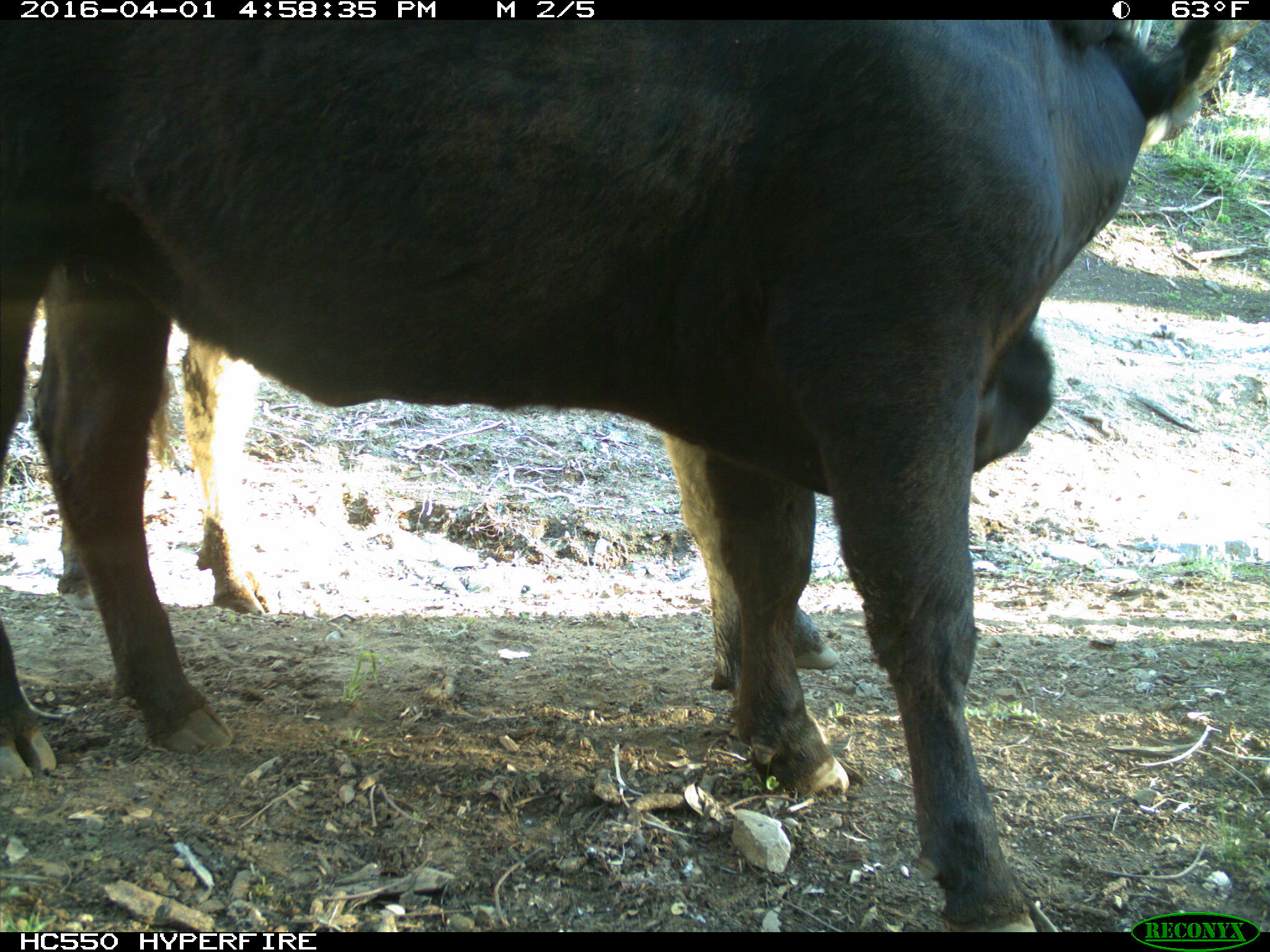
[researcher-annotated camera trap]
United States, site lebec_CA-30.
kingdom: Animalia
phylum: Chordata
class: Mammalia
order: Artiodactyla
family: Bovidae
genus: Bos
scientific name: Bos taurus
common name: domestic cow